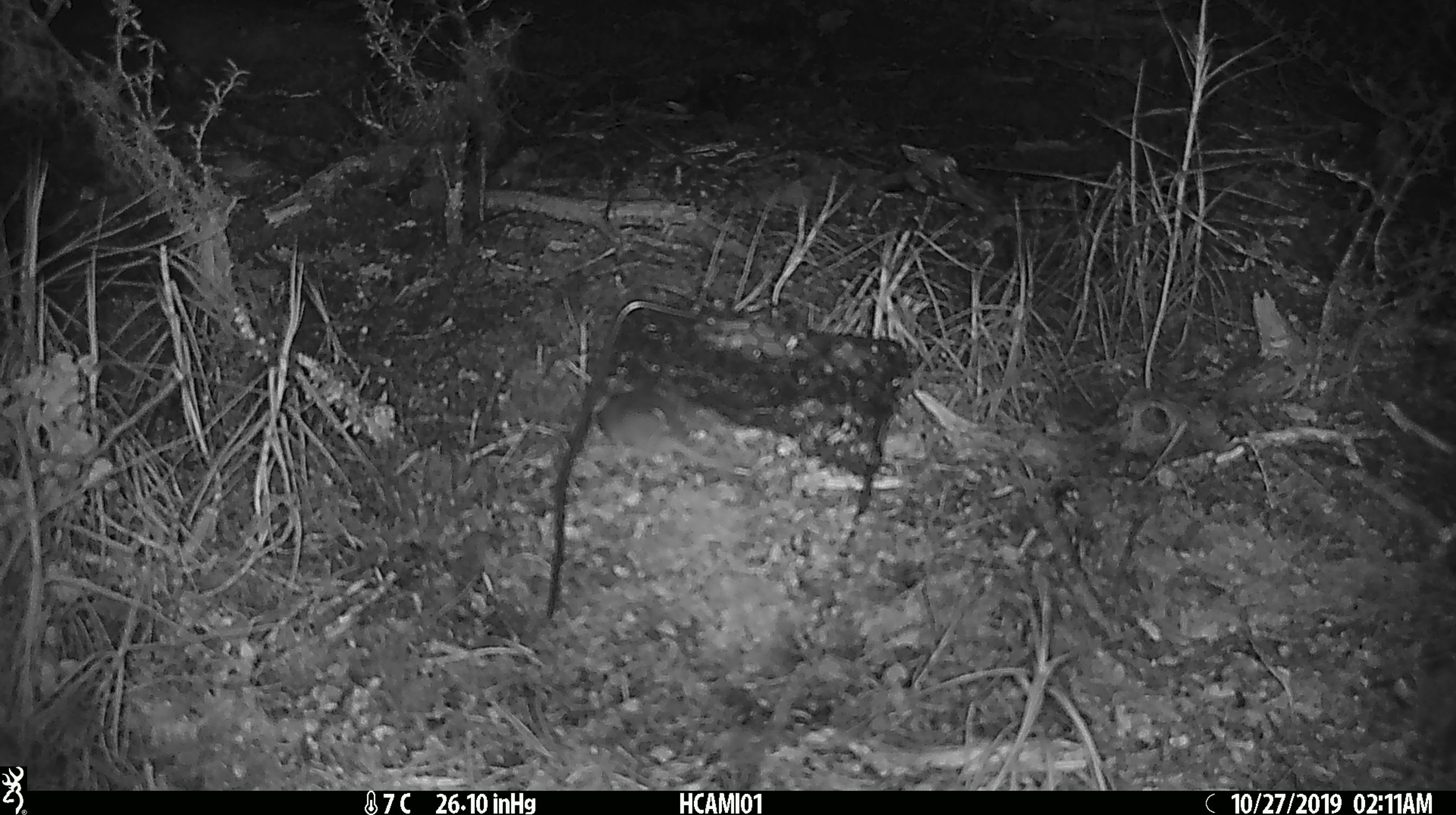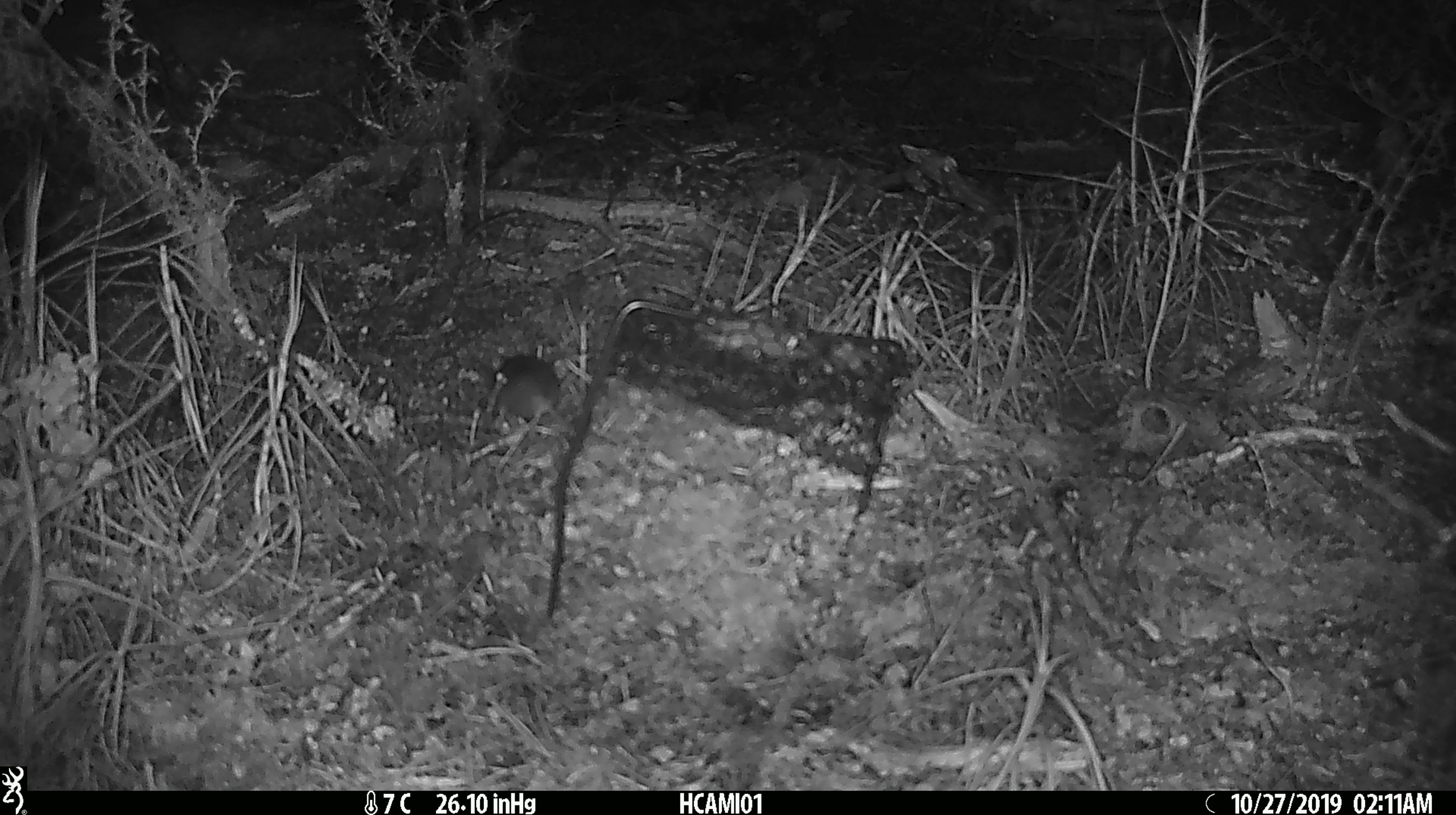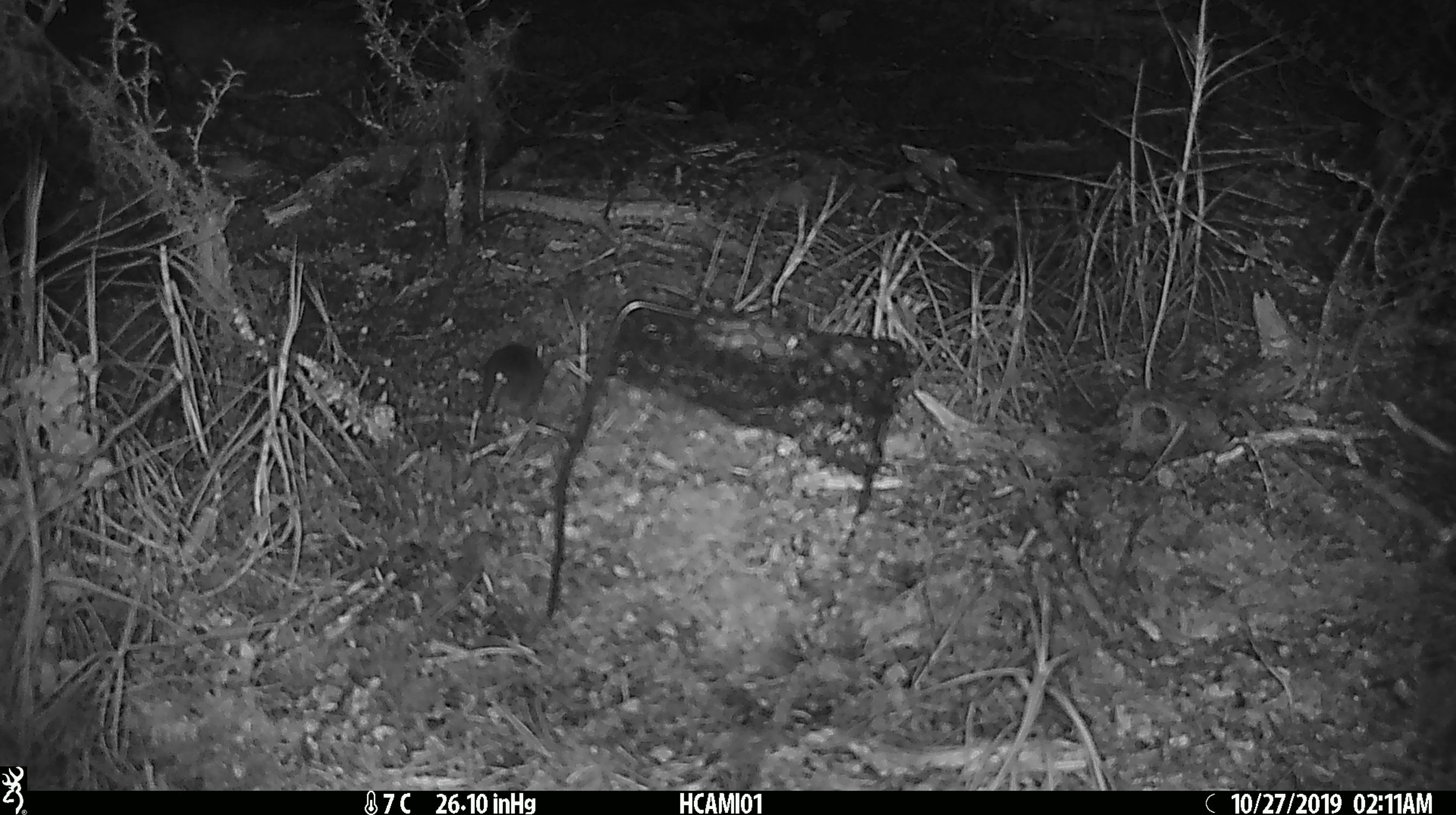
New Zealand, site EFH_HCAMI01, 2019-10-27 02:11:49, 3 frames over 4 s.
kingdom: Animalia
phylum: Chordata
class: Mammalia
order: Rodentia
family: Muridae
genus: Mus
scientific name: Mus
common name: mouse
Mouse (Mus).